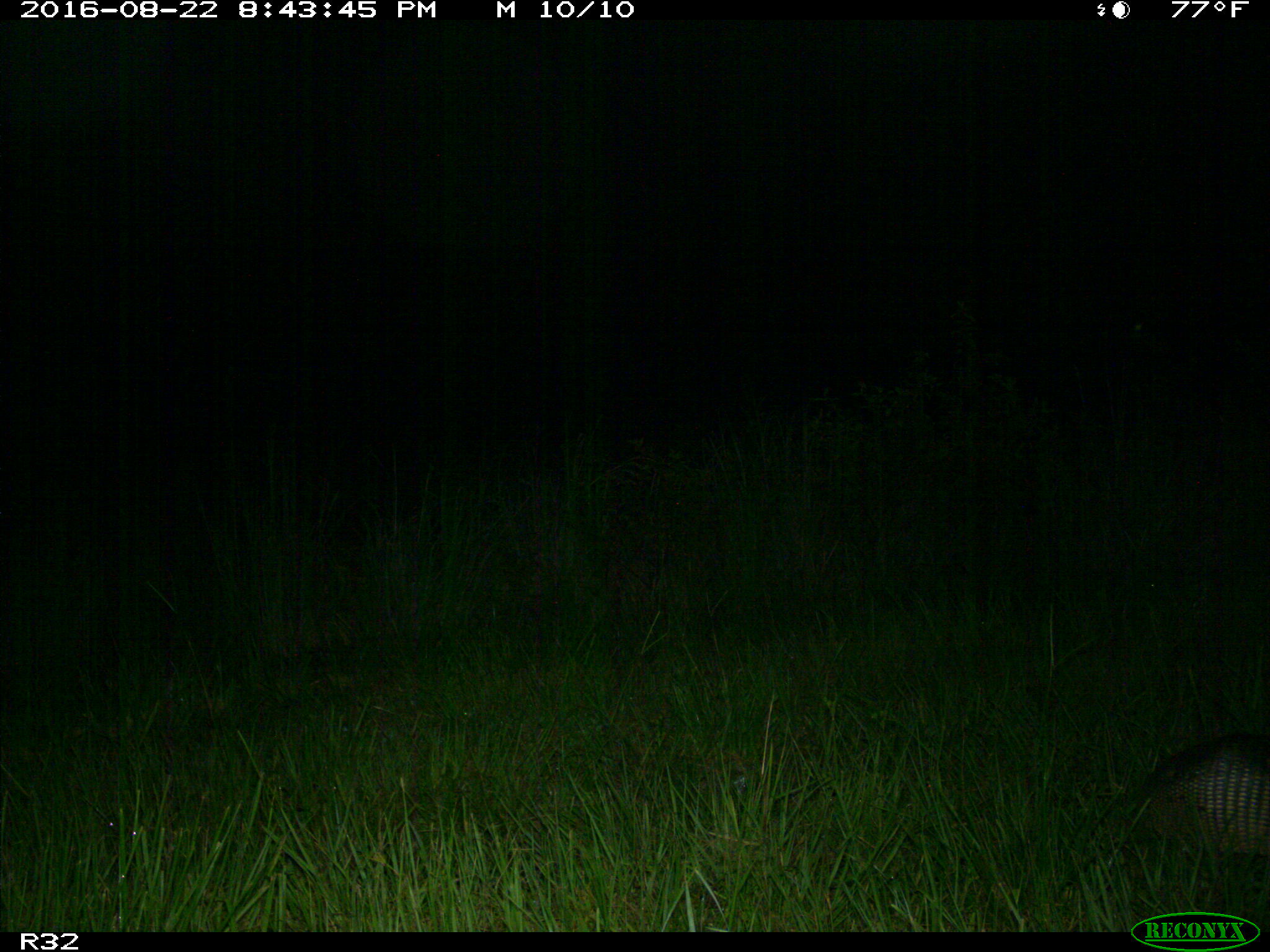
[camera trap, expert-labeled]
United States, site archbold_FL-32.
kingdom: Animalia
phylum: Chordata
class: Mammalia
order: Cingulata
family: Dasypodidae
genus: Dasypus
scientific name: Dasypus novemcinctus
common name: nine-banded armadillo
Dasypus novemcinctus (nine-banded armadillo).